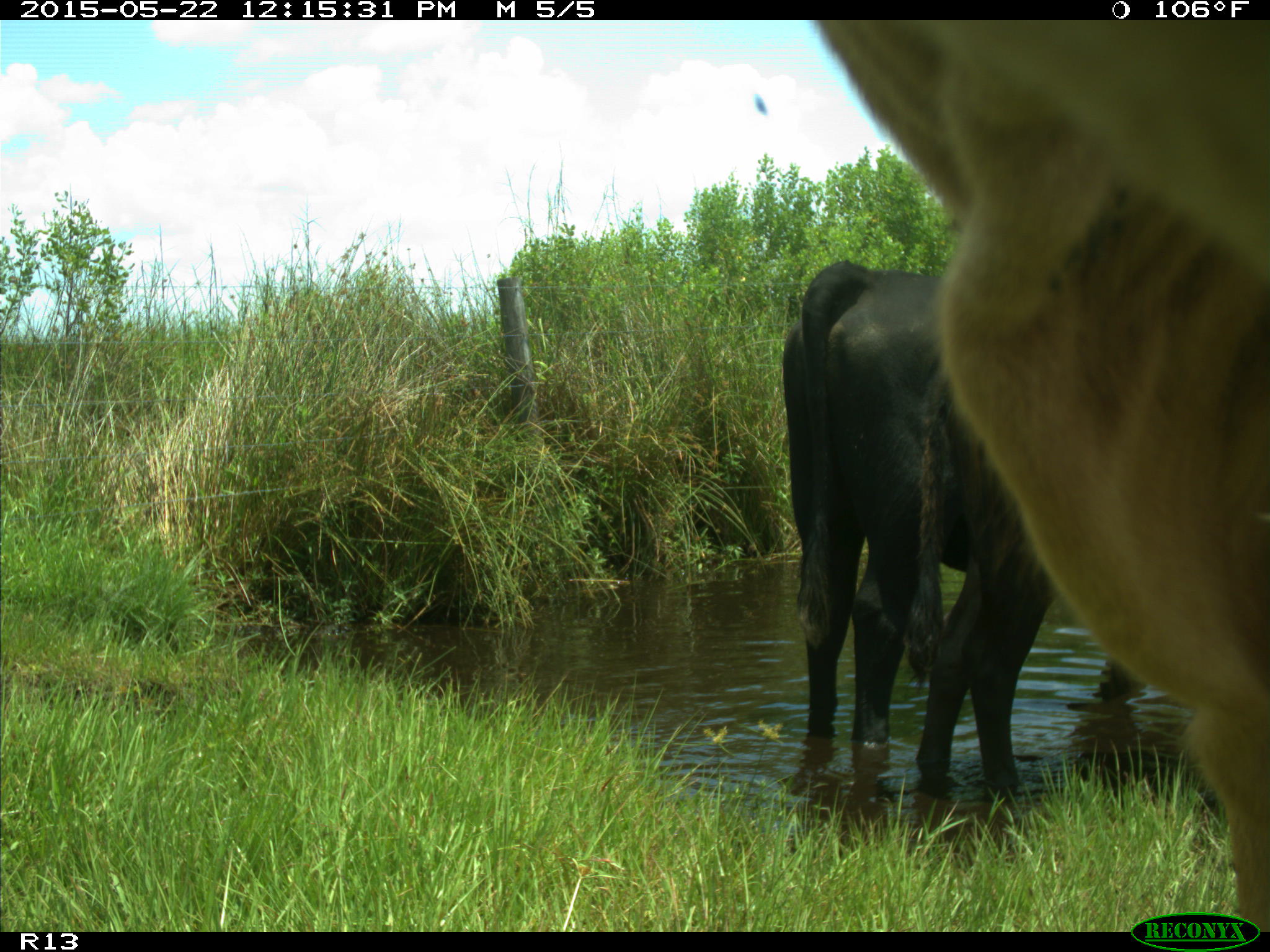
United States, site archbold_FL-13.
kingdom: Animalia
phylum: Chordata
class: Mammalia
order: Artiodactyla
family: Bovidae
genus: Bos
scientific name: Bos taurus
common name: domestic cow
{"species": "Bos taurus (domestic cow)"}